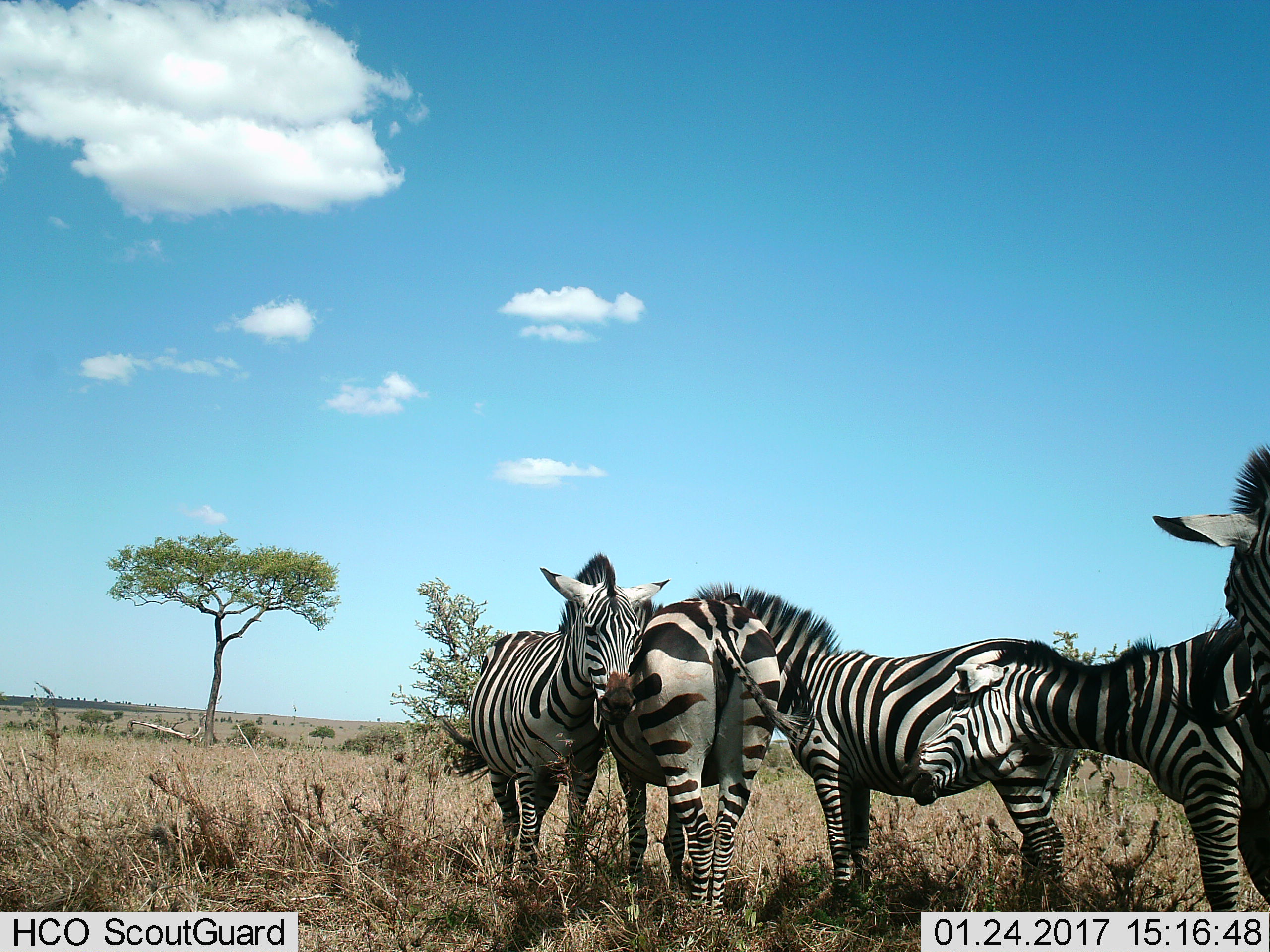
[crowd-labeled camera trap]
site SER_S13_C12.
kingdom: Animalia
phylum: Chordata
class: Mammalia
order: Perissodactyla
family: Equidae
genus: Equus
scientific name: Equus quagga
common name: plains zebra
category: zebraplains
Zebraplains (plains zebra) (Equus quagga), count 5. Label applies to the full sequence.